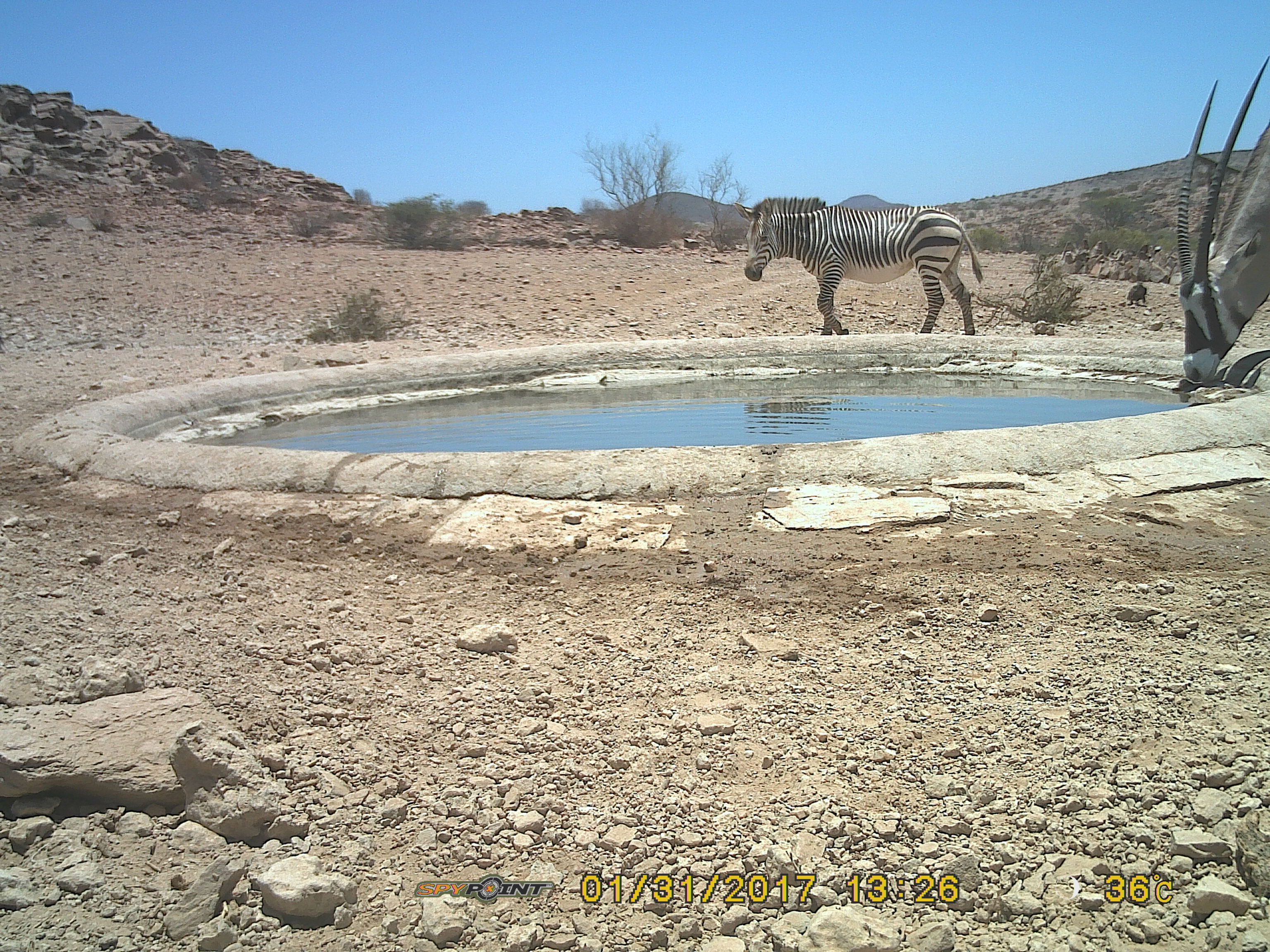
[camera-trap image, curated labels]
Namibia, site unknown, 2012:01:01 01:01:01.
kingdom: Animalia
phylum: Chordata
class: Mammalia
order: Perissodactyla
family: Equidae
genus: Equus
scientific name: Equus zebra hartmannae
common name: hartmann's mountain zebra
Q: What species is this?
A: Equus zebra hartmannae (hartmann's mountain zebra).